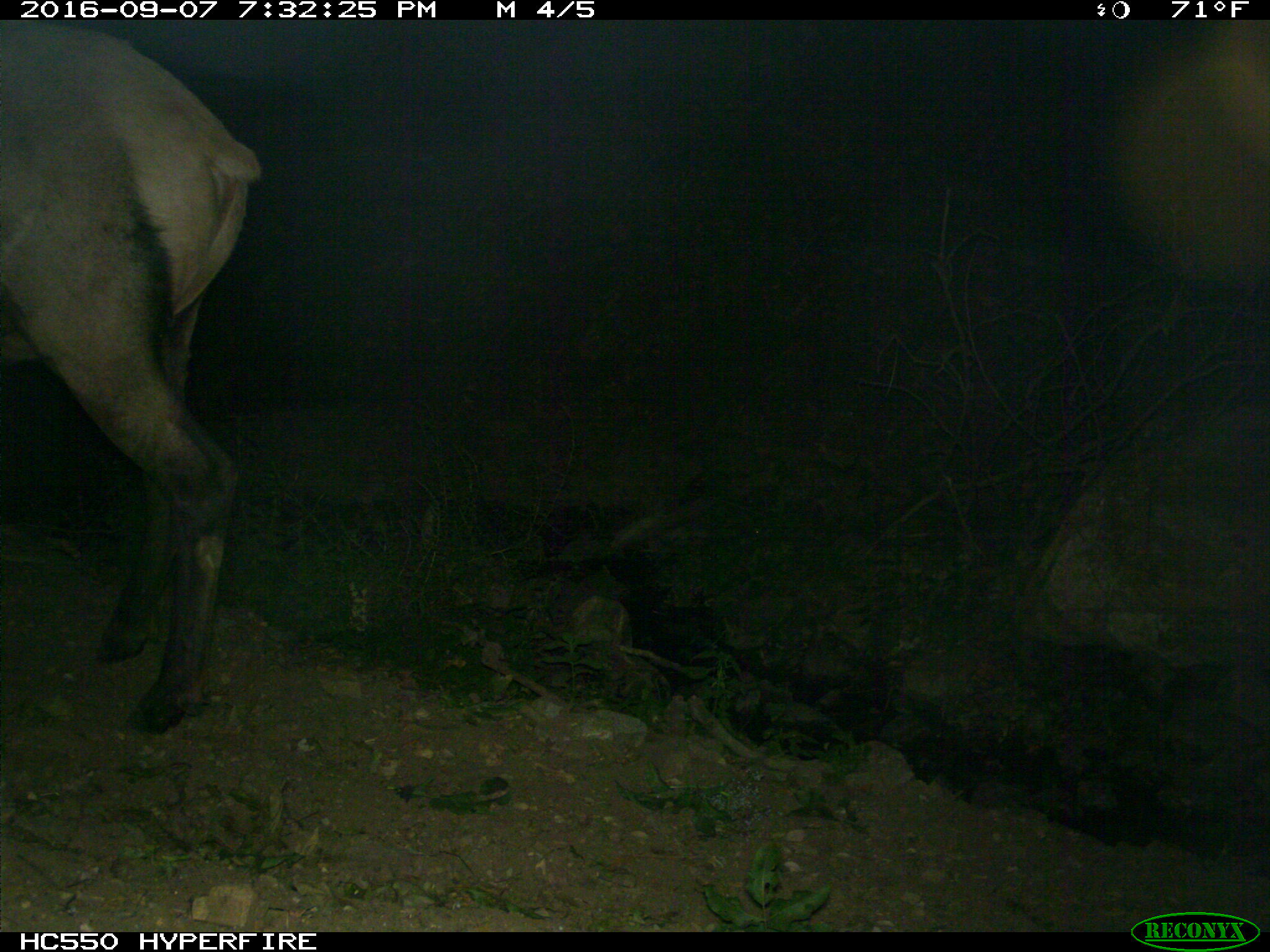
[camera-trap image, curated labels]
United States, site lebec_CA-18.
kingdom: Animalia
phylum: Chordata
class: Mammalia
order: Artiodactyla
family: Cervidae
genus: Cervus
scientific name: Cervus canadensis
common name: elk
Cervus canadensis (elk).